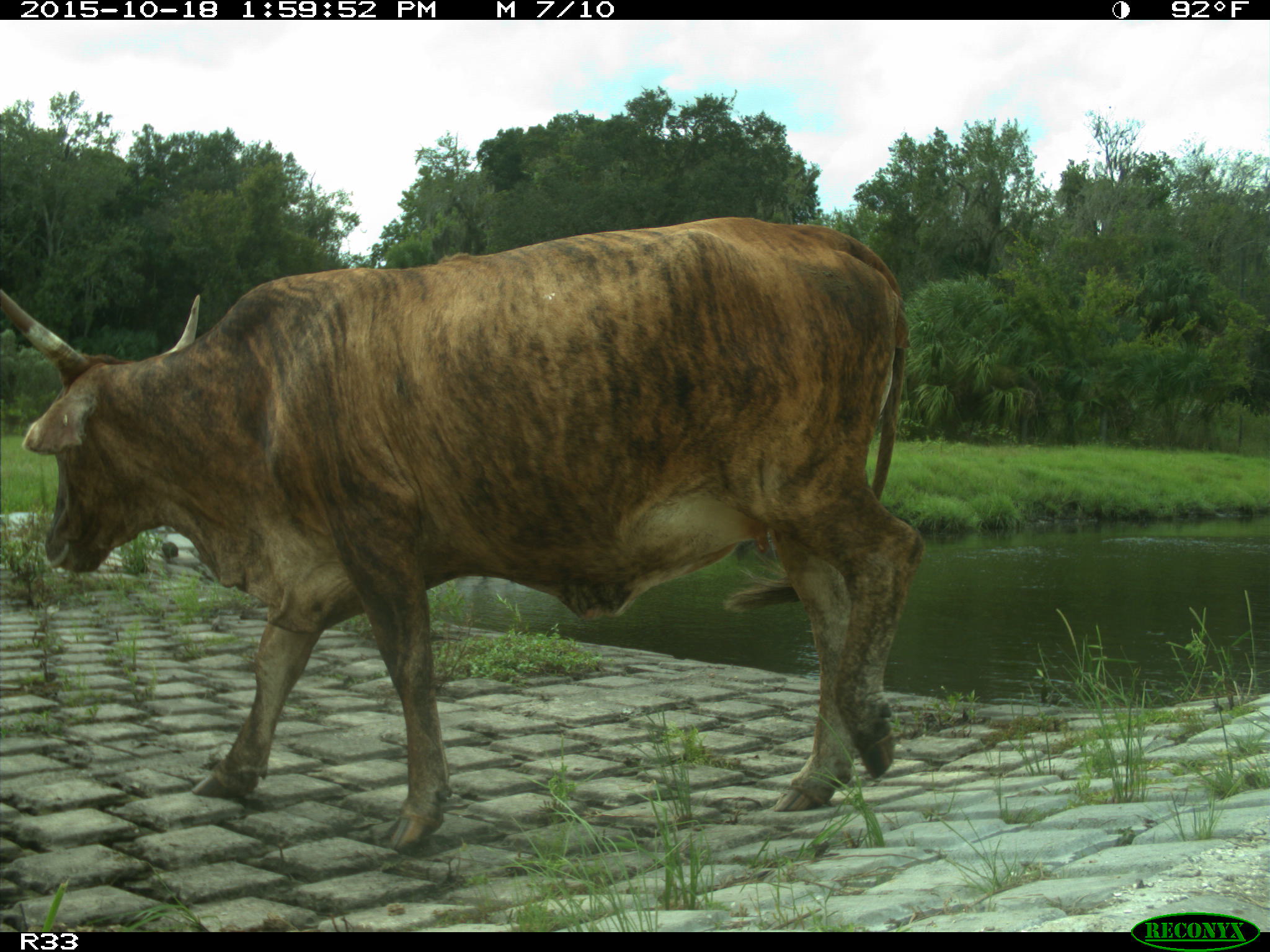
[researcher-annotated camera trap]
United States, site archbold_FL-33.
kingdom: Animalia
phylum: Chordata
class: Mammalia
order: Artiodactyla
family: Bovidae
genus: Bos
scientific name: Bos taurus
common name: domestic cow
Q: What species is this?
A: Bos taurus (domestic cow).